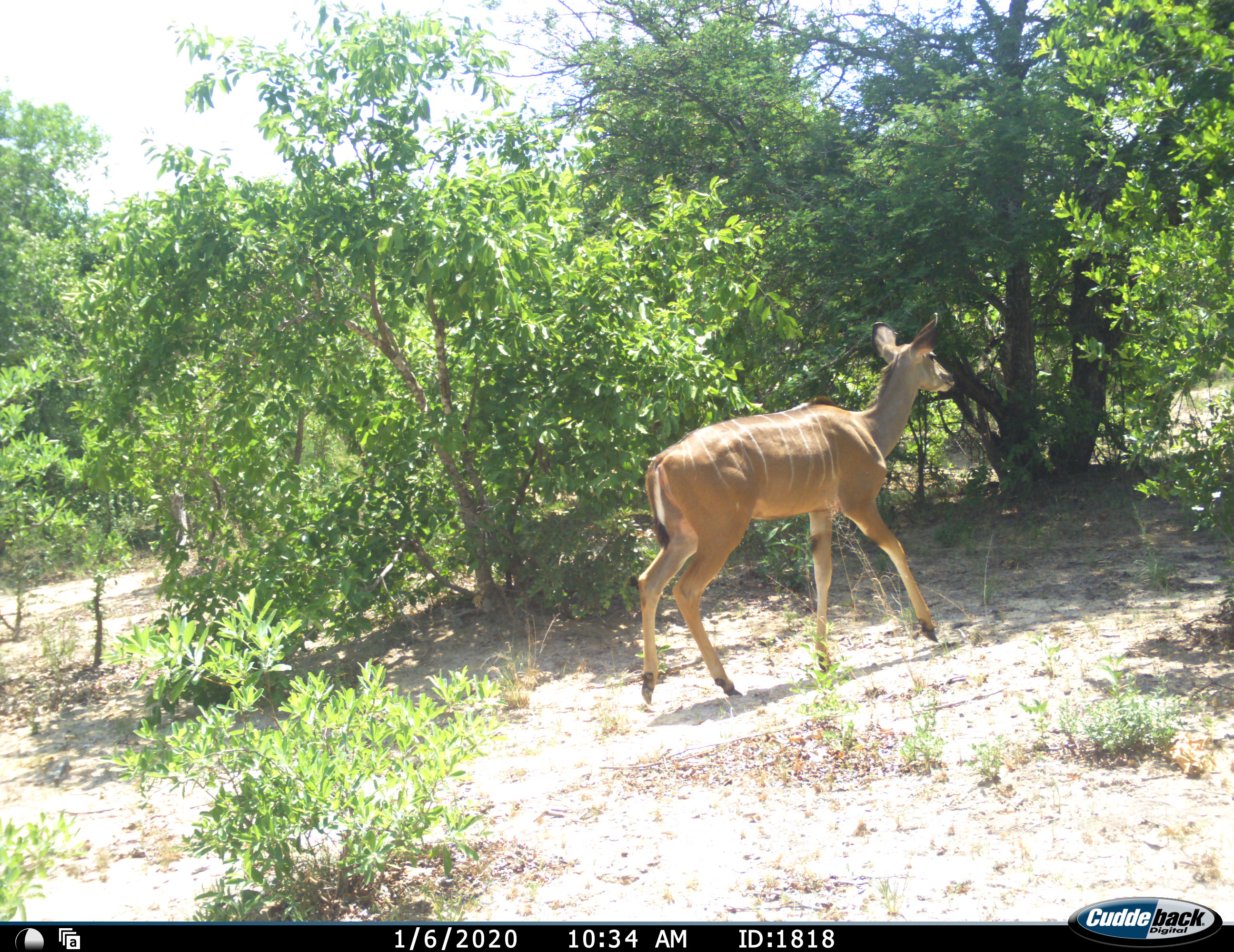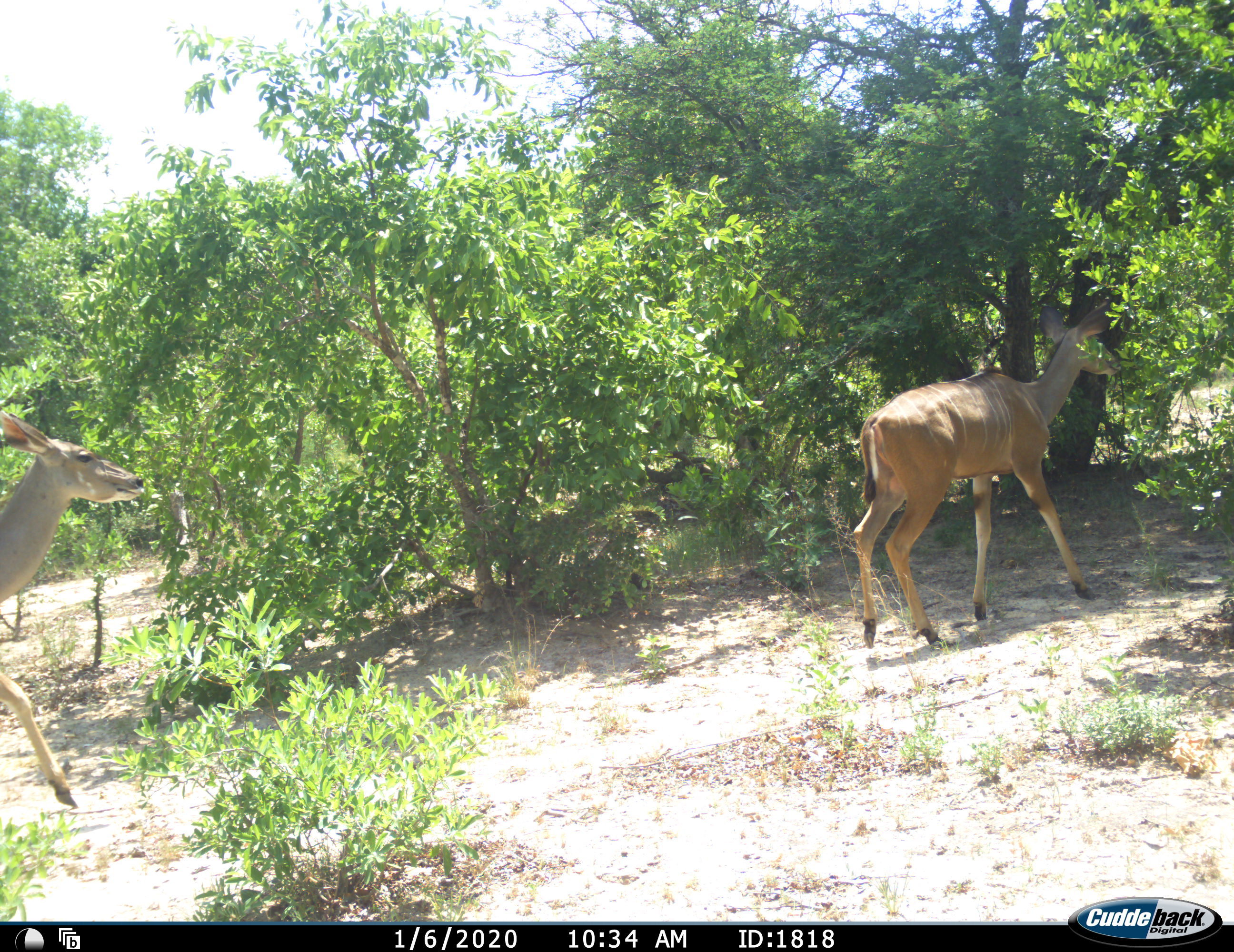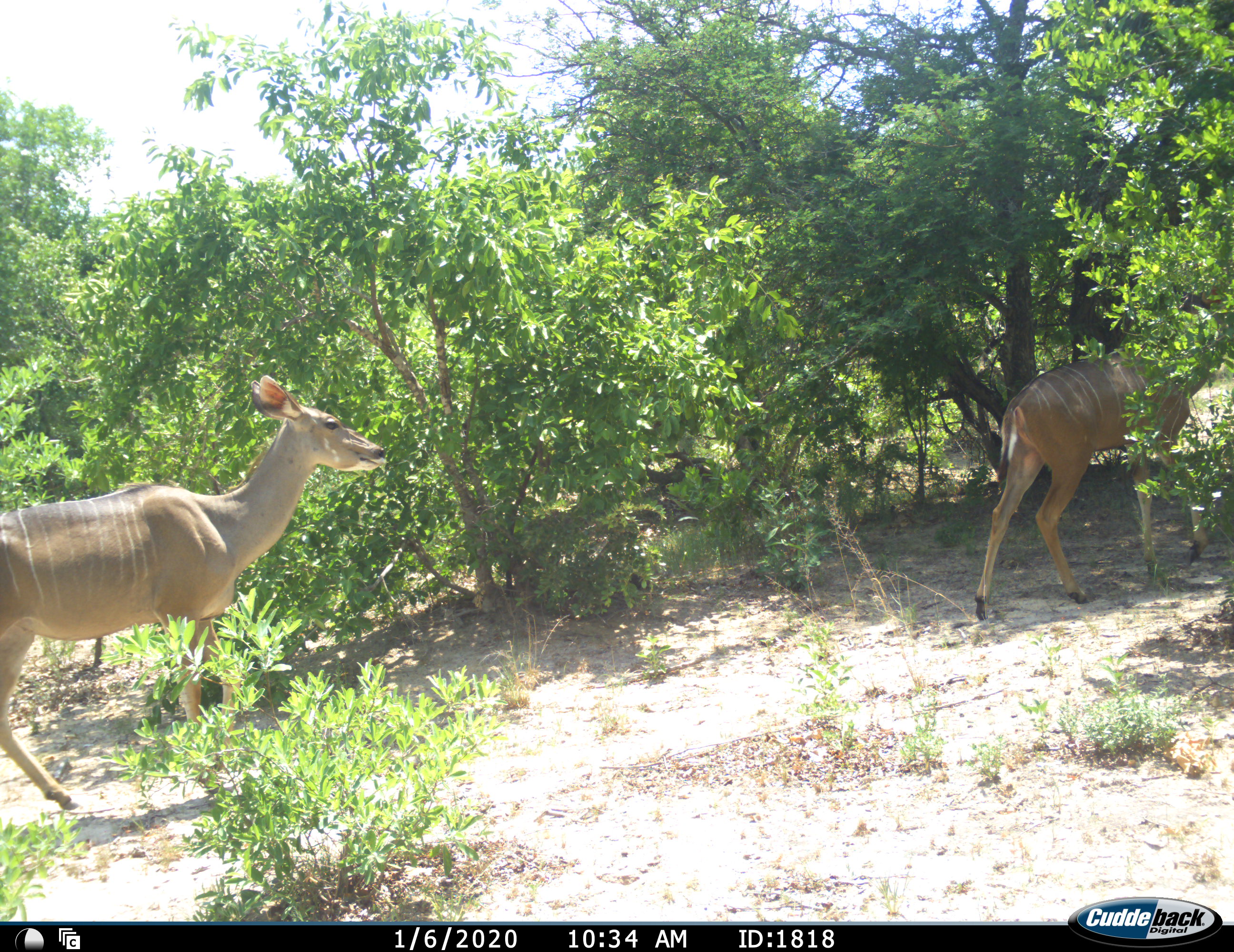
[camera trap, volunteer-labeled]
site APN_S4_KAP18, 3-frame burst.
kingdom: Animalia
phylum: Chordata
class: Mammalia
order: Artiodactyla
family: Bovidae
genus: Tragelaphus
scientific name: Tragelaphus angasii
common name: nyala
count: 2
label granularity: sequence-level